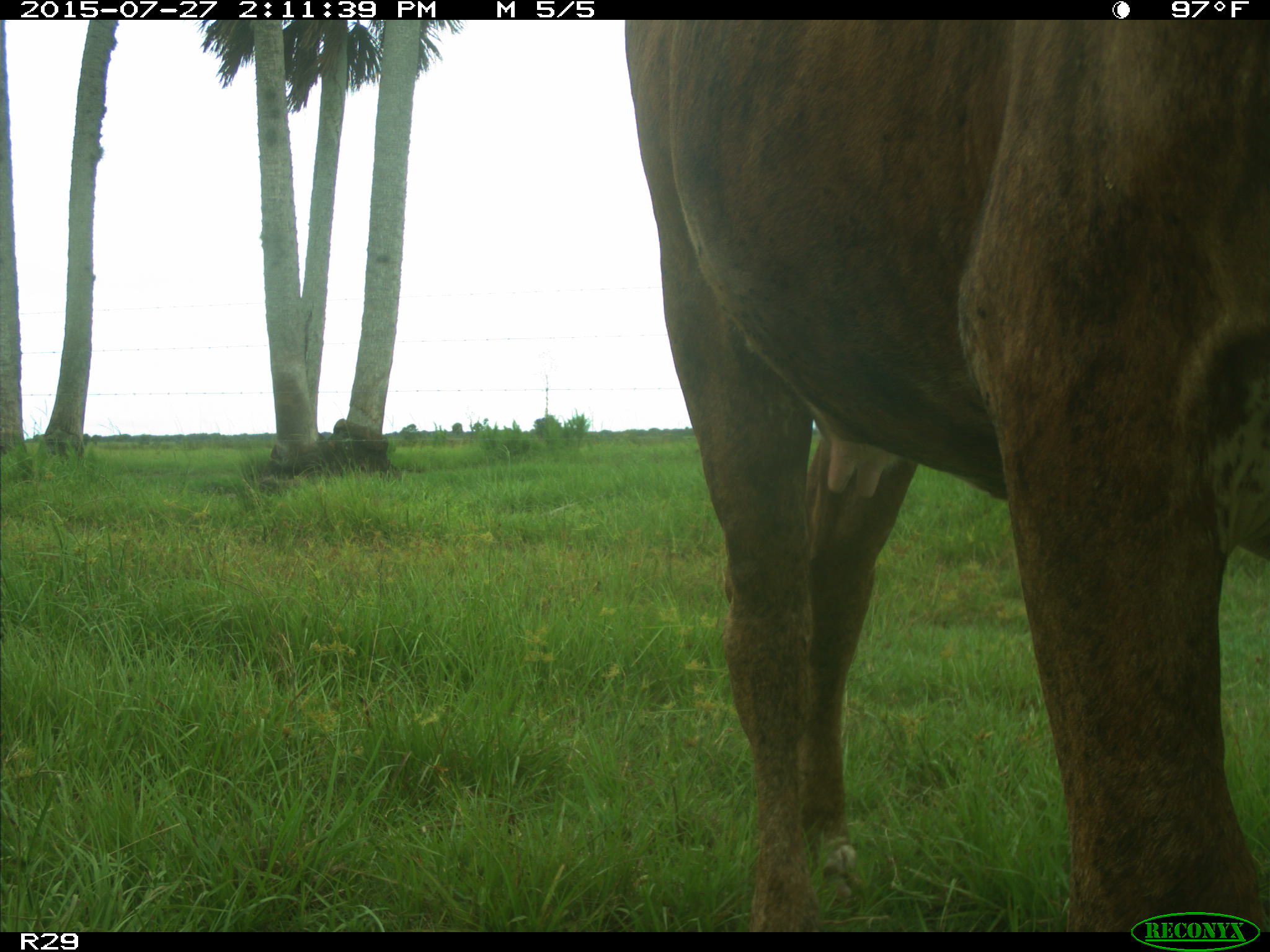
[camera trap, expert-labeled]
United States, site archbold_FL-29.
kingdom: Animalia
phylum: Chordata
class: Mammalia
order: Artiodactyla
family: Bovidae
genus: Bos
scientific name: Bos taurus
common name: domestic cow